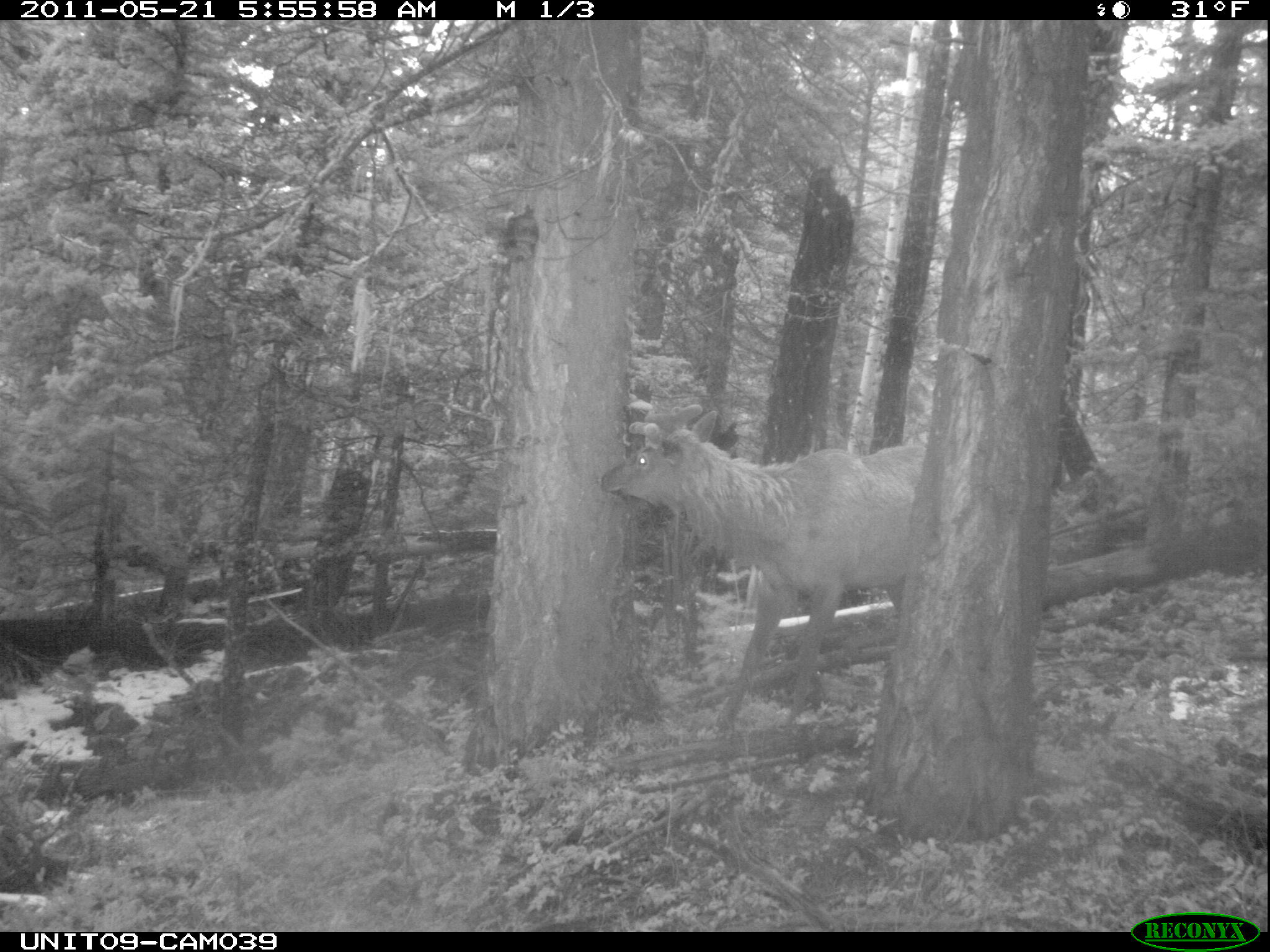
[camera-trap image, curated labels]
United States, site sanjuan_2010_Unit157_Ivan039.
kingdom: Animalia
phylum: Chordata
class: Mammalia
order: Artiodactyla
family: Cervidae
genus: Cervus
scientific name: Cervus elaphus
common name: red deer